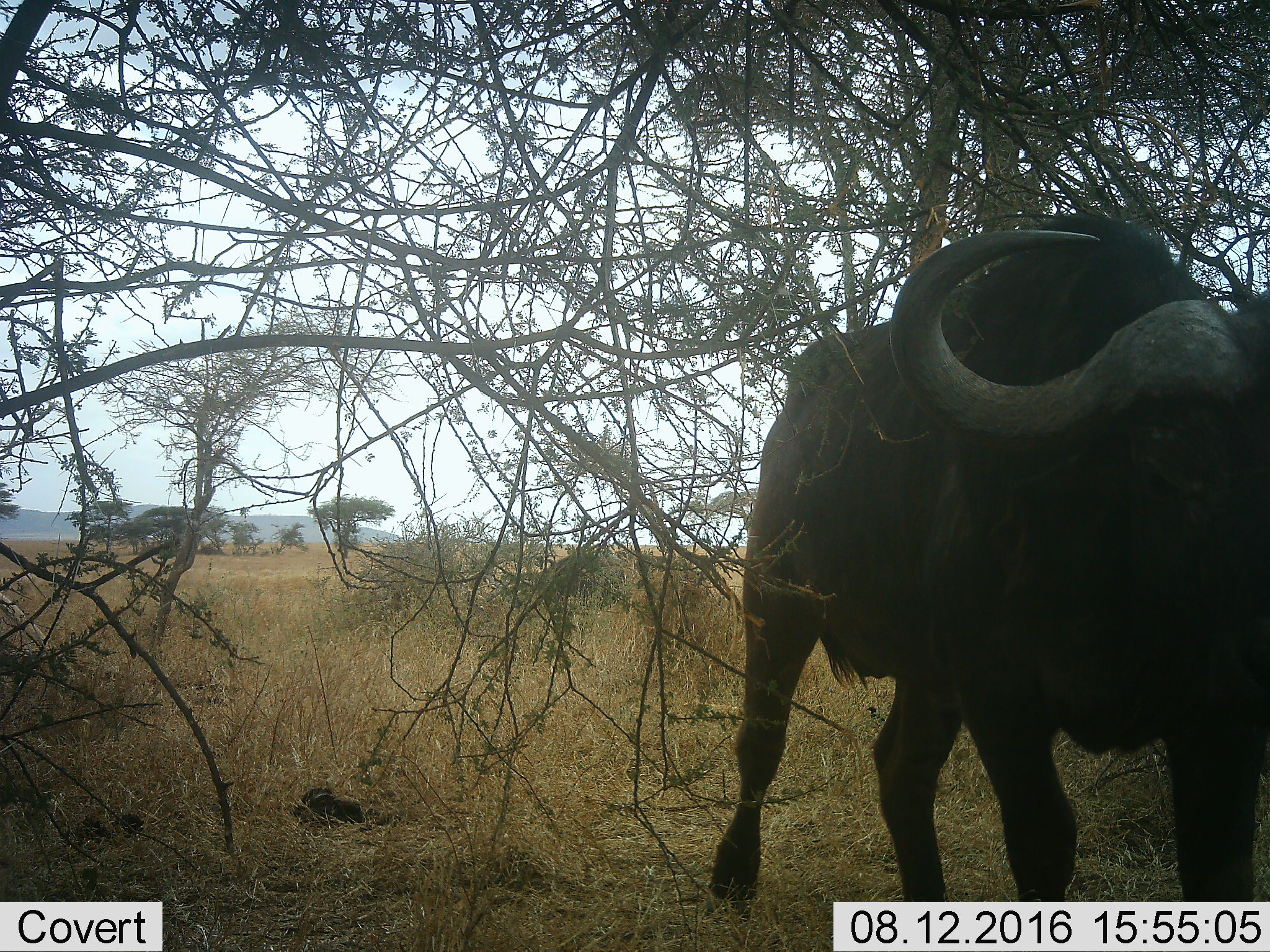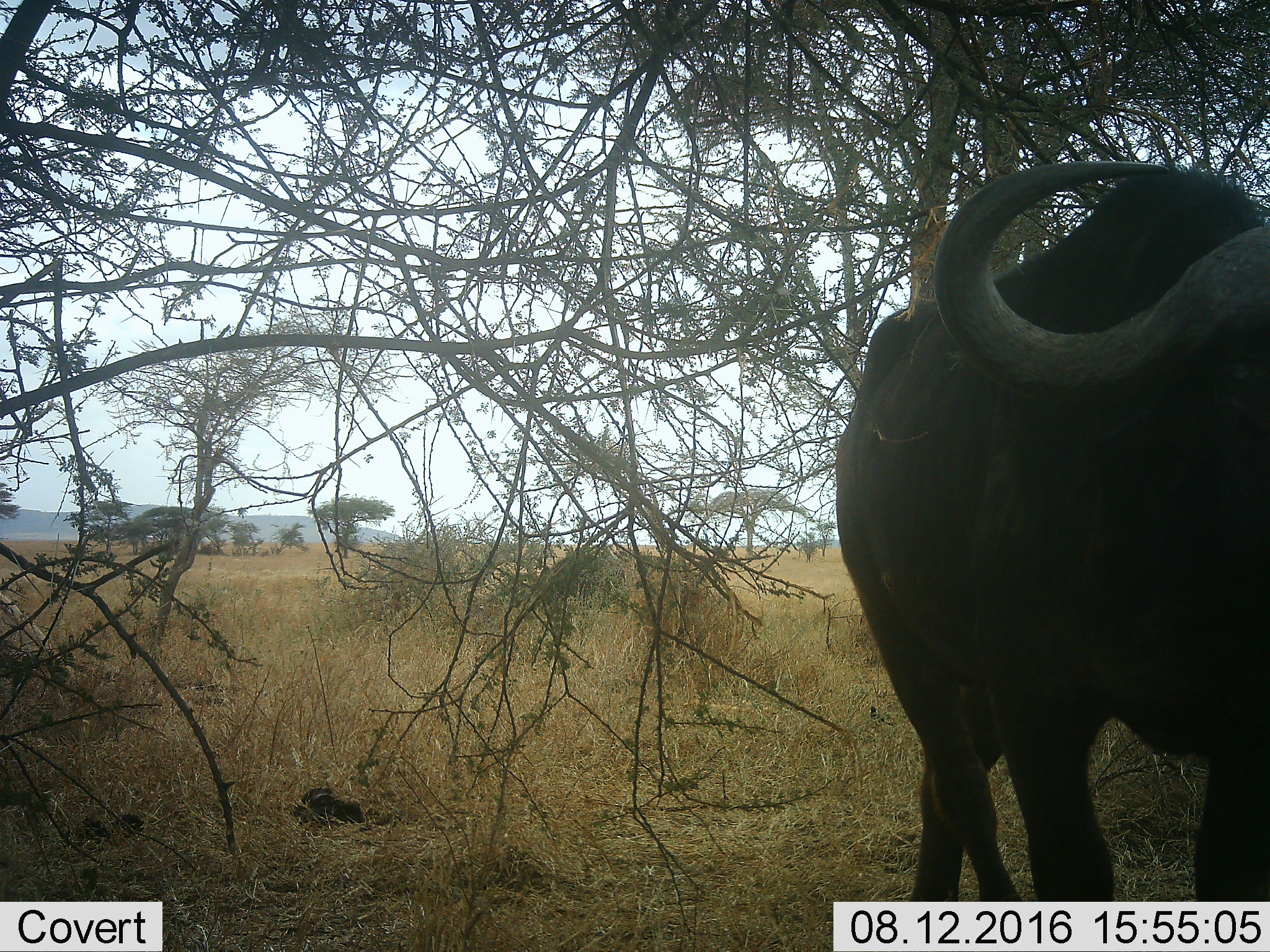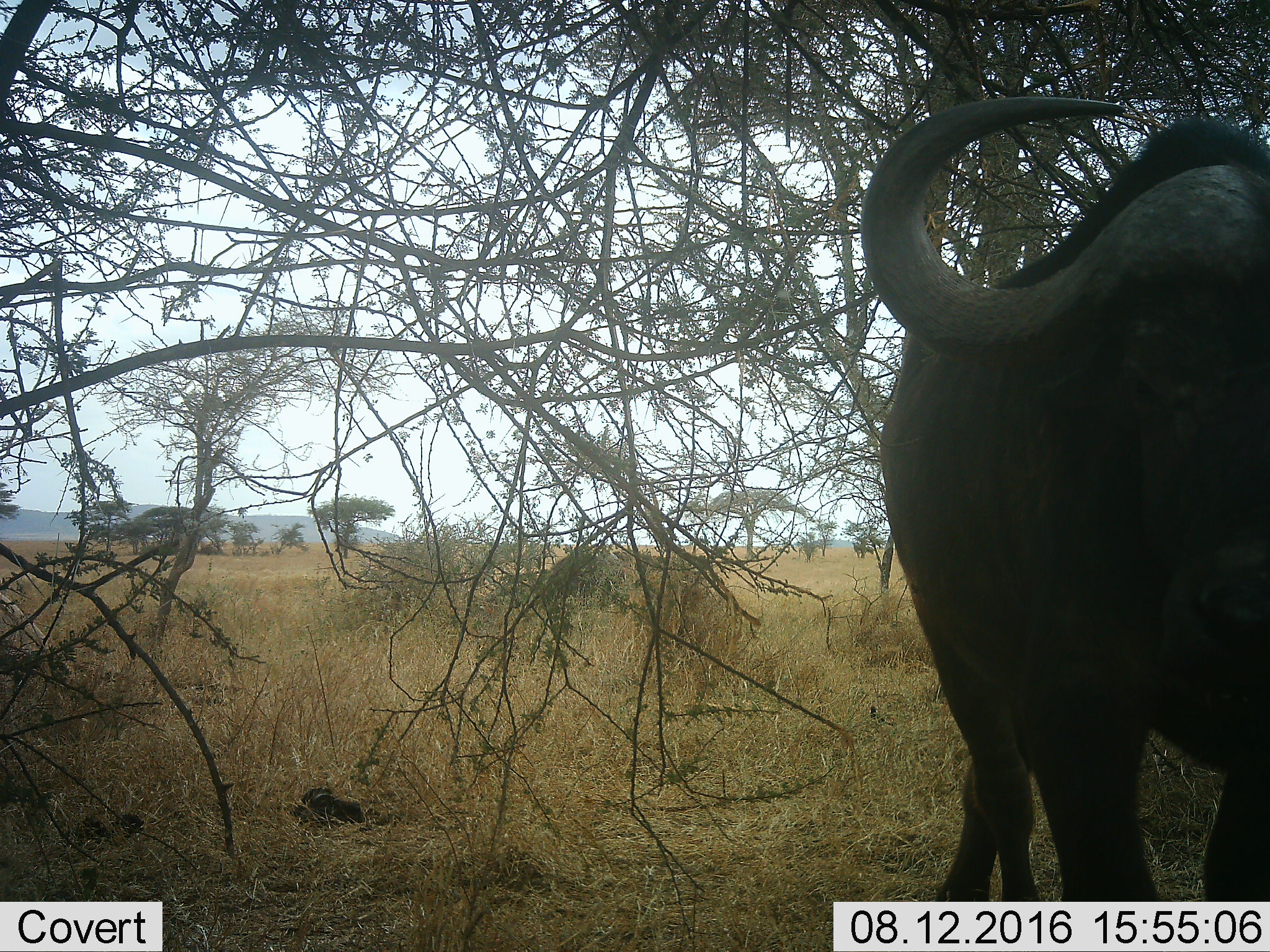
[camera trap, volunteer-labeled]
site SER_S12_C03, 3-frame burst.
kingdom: Animalia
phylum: Chordata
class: Mammalia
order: Artiodactyla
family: Bovidae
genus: Syncerus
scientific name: Syncerus caffer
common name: african buffalo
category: buffalo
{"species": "buffalo (african buffalo) (Syncerus caffer)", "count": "1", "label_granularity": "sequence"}